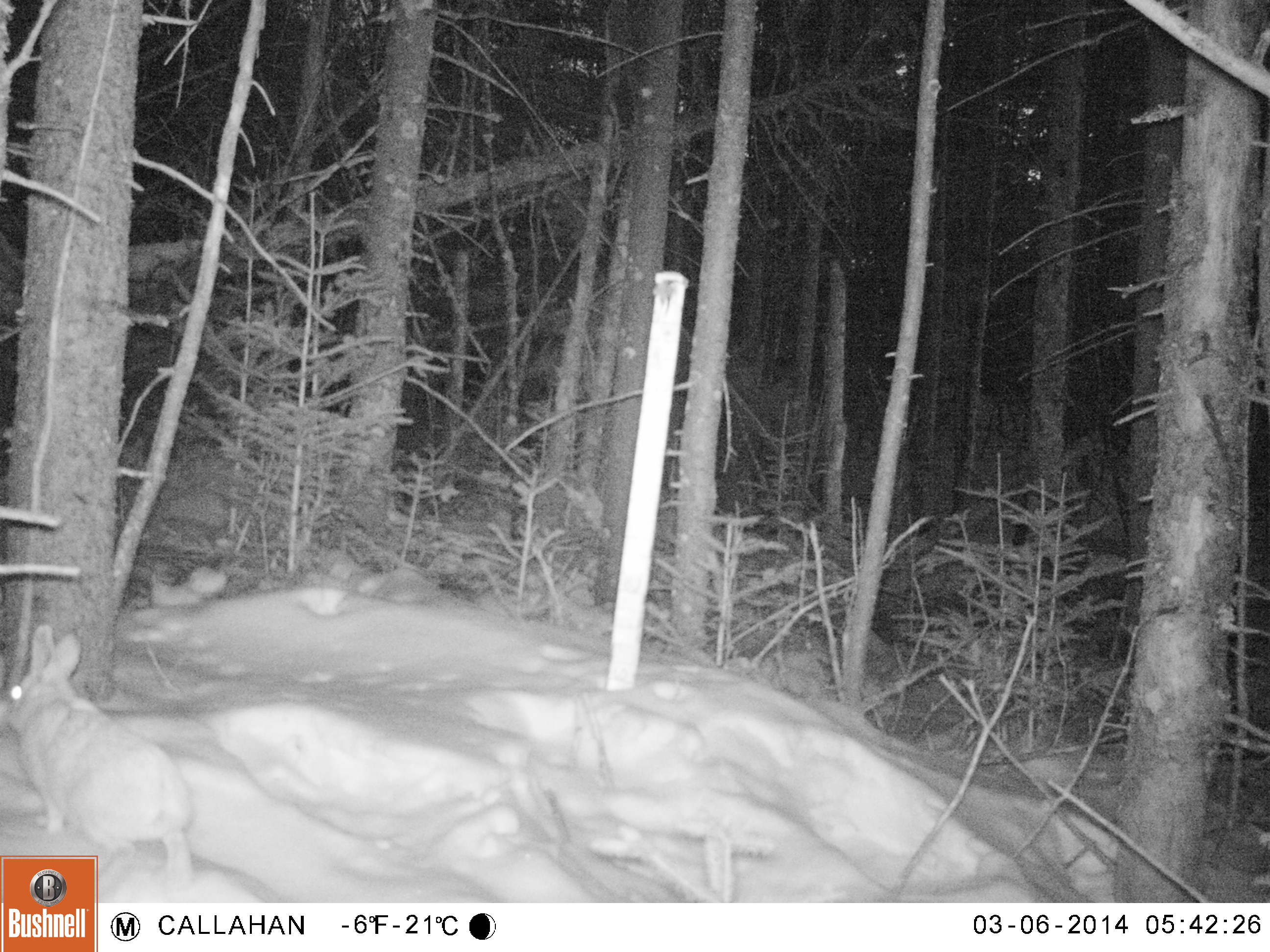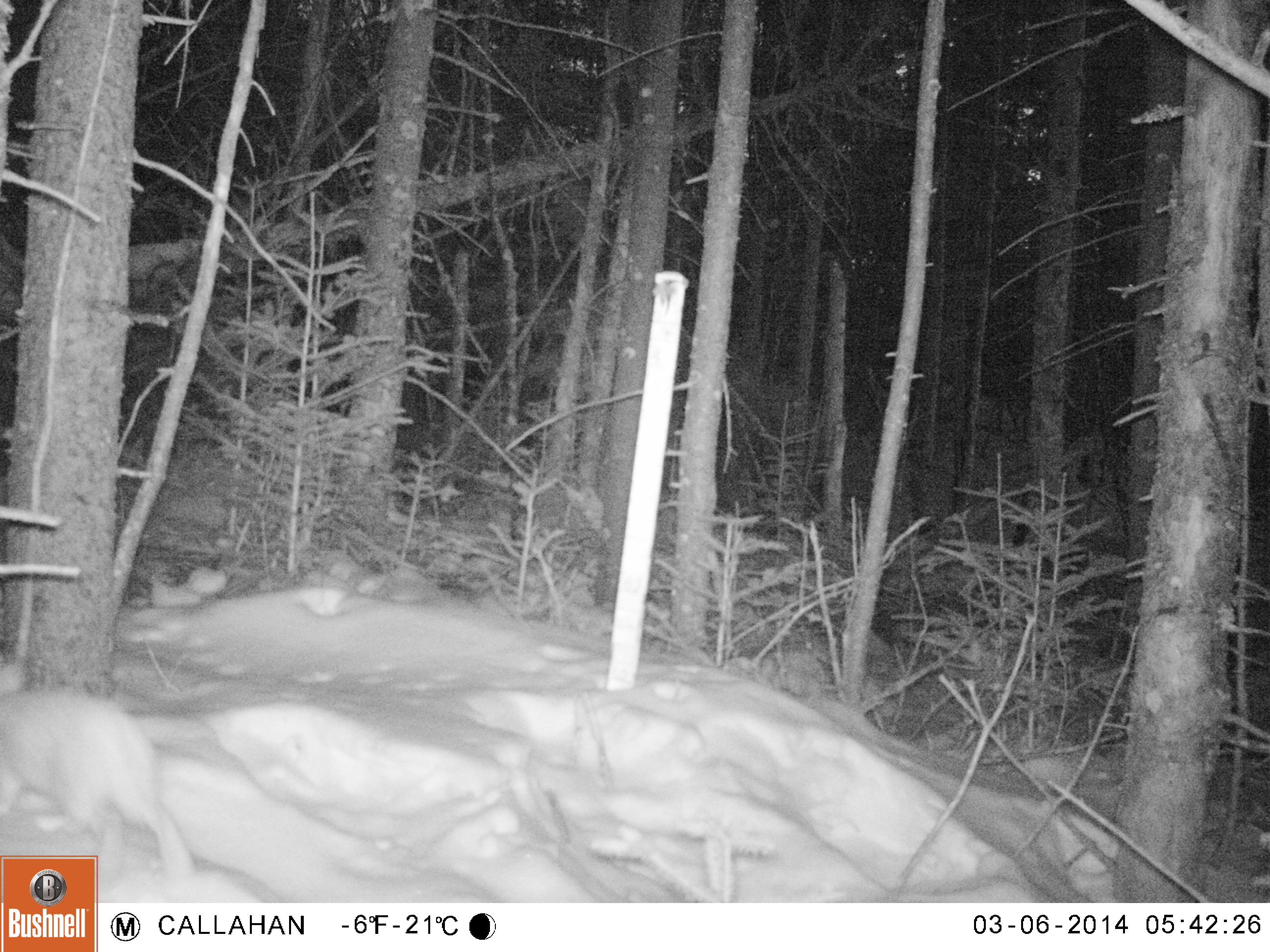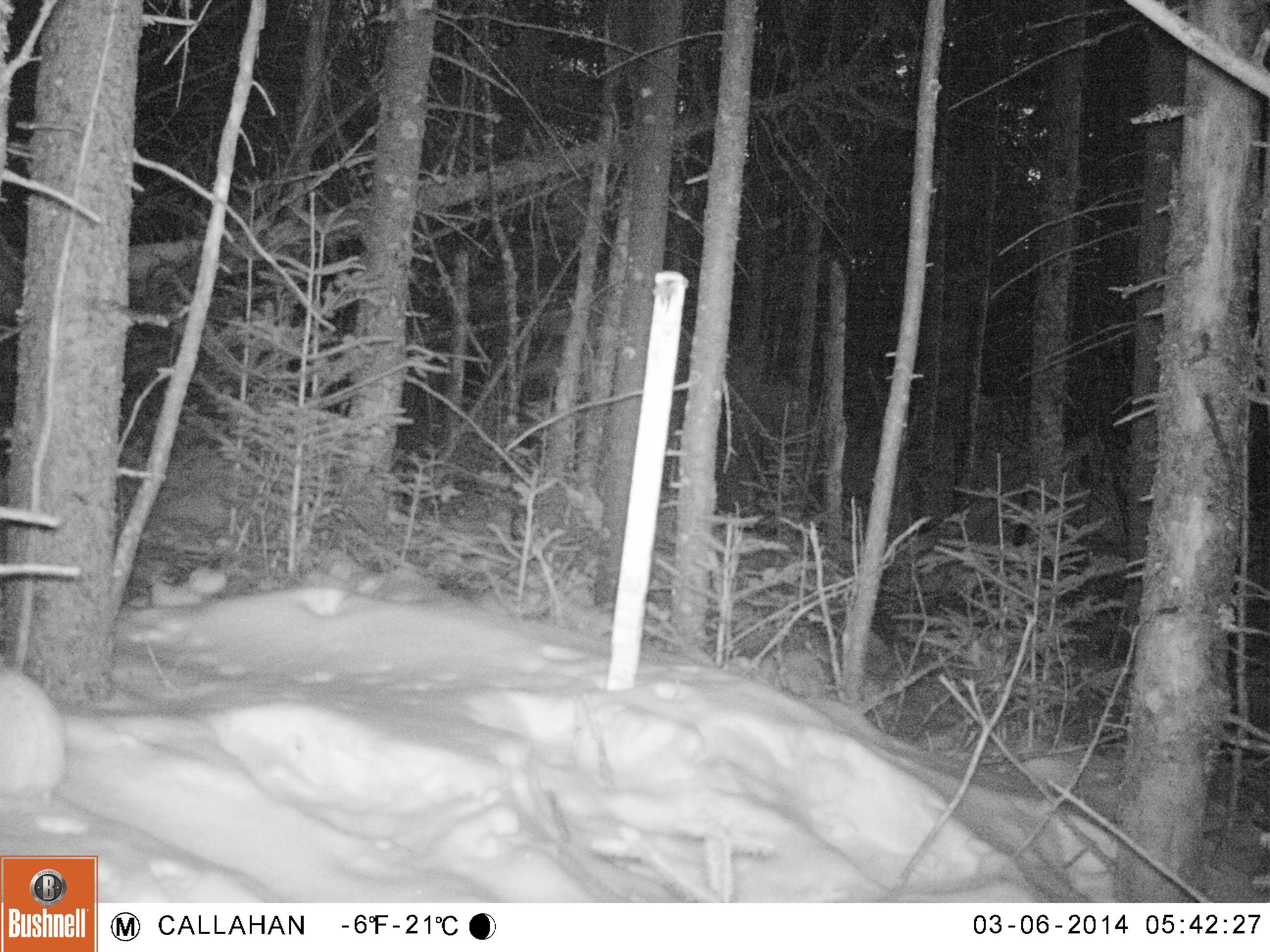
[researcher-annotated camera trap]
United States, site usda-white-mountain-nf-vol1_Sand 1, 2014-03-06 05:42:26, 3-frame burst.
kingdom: Animalia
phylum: Chordata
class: Mammalia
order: Lagomorpha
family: Leporidae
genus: Lepus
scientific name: Lepus americanus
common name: snowshoe hare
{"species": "snowshoe hare (Lepus americanus)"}